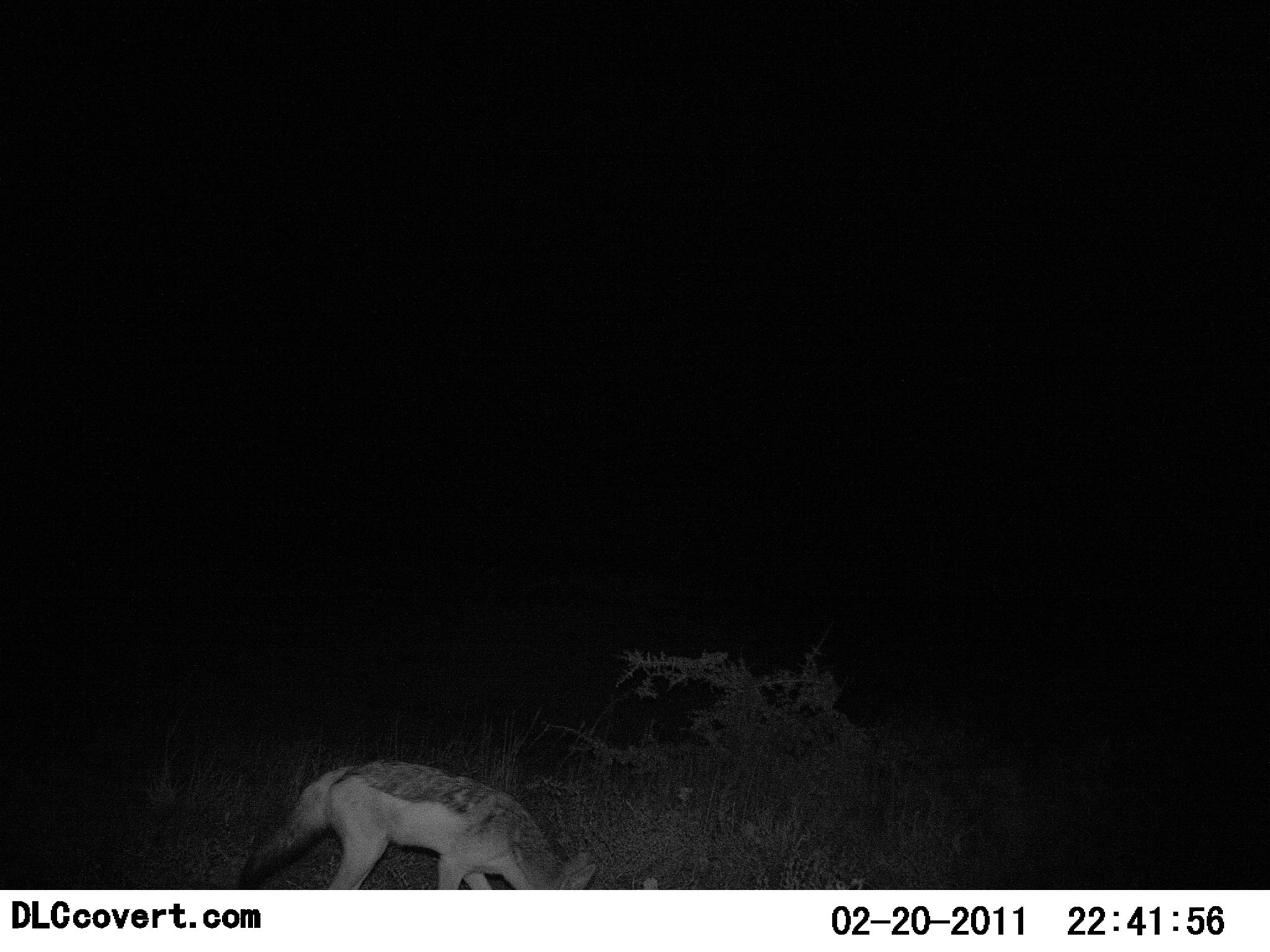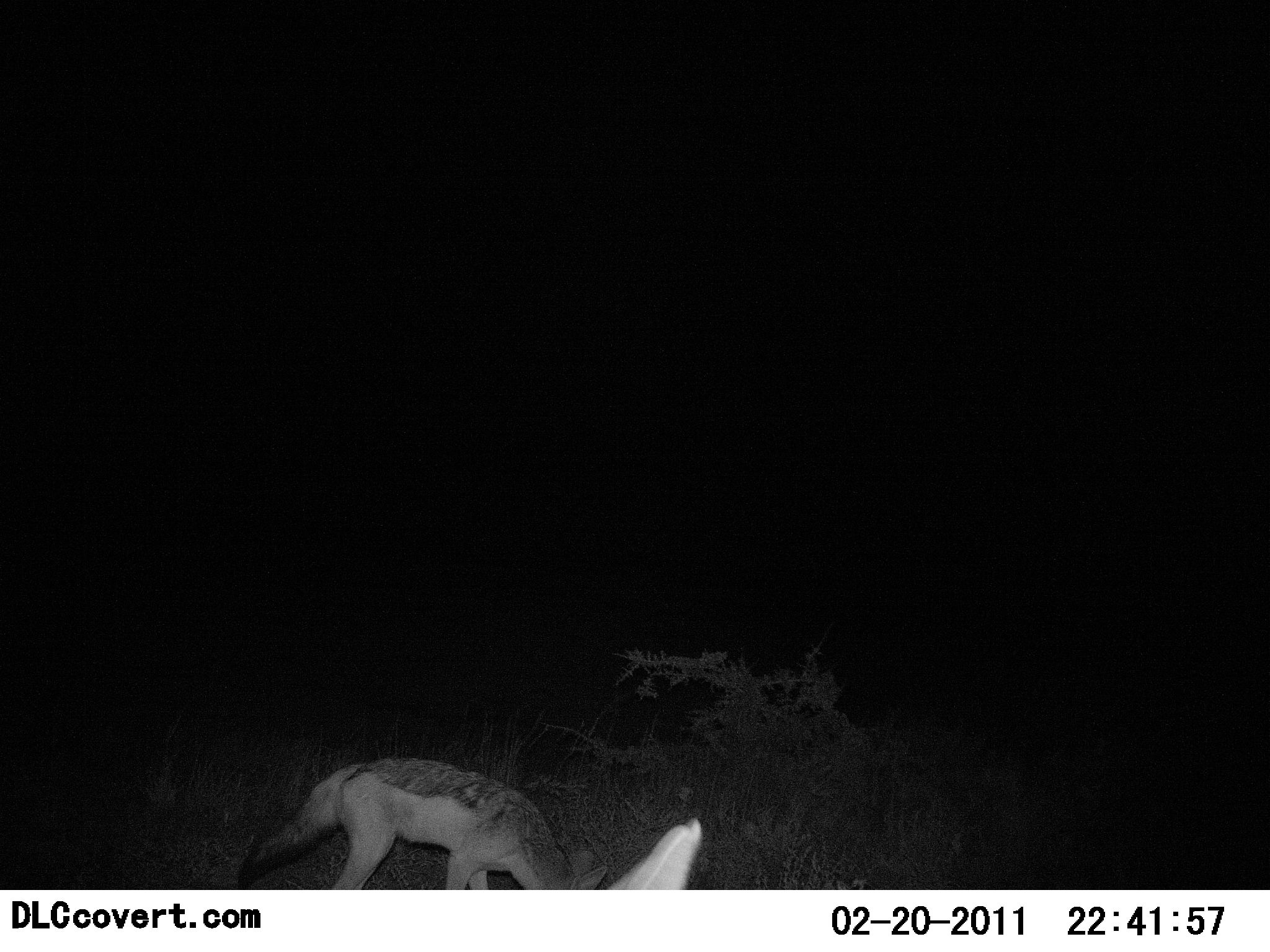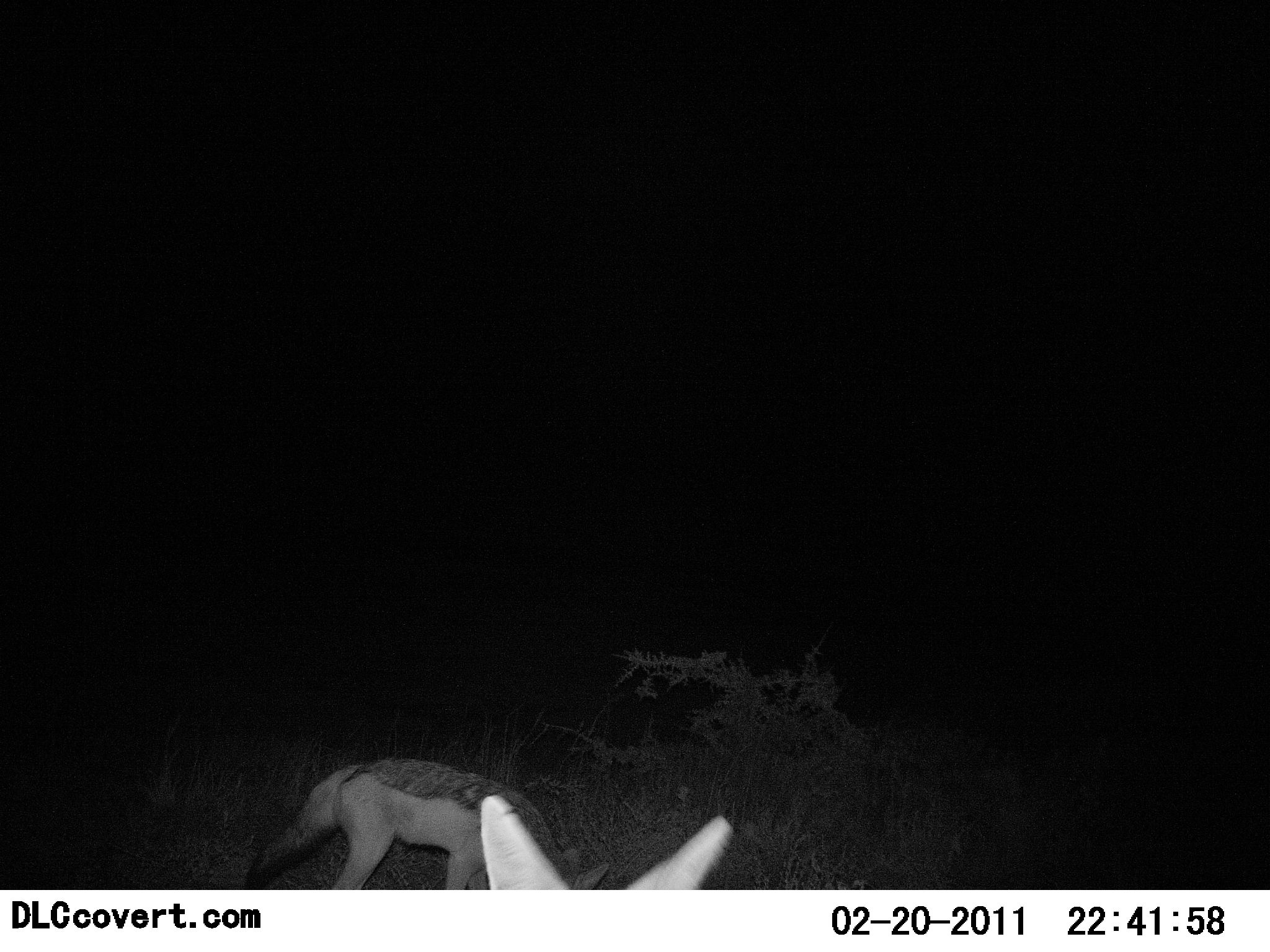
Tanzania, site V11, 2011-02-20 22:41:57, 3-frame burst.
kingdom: Animalia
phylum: Chordata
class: Mammalia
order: Carnivora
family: Canidae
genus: Lupulella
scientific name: Lupulella mesomelas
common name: black-backed jackal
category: jackal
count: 2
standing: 62%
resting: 0%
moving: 23%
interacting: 0%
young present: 0%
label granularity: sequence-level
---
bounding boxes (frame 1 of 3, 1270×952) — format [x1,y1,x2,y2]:
animal: [236,758,599,889]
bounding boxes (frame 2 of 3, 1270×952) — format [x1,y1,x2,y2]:
animal: [237,754,610,889]; [600,815,705,889]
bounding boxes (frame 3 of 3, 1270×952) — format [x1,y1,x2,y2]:
animal: [240,753,610,891]; [478,796,730,889]